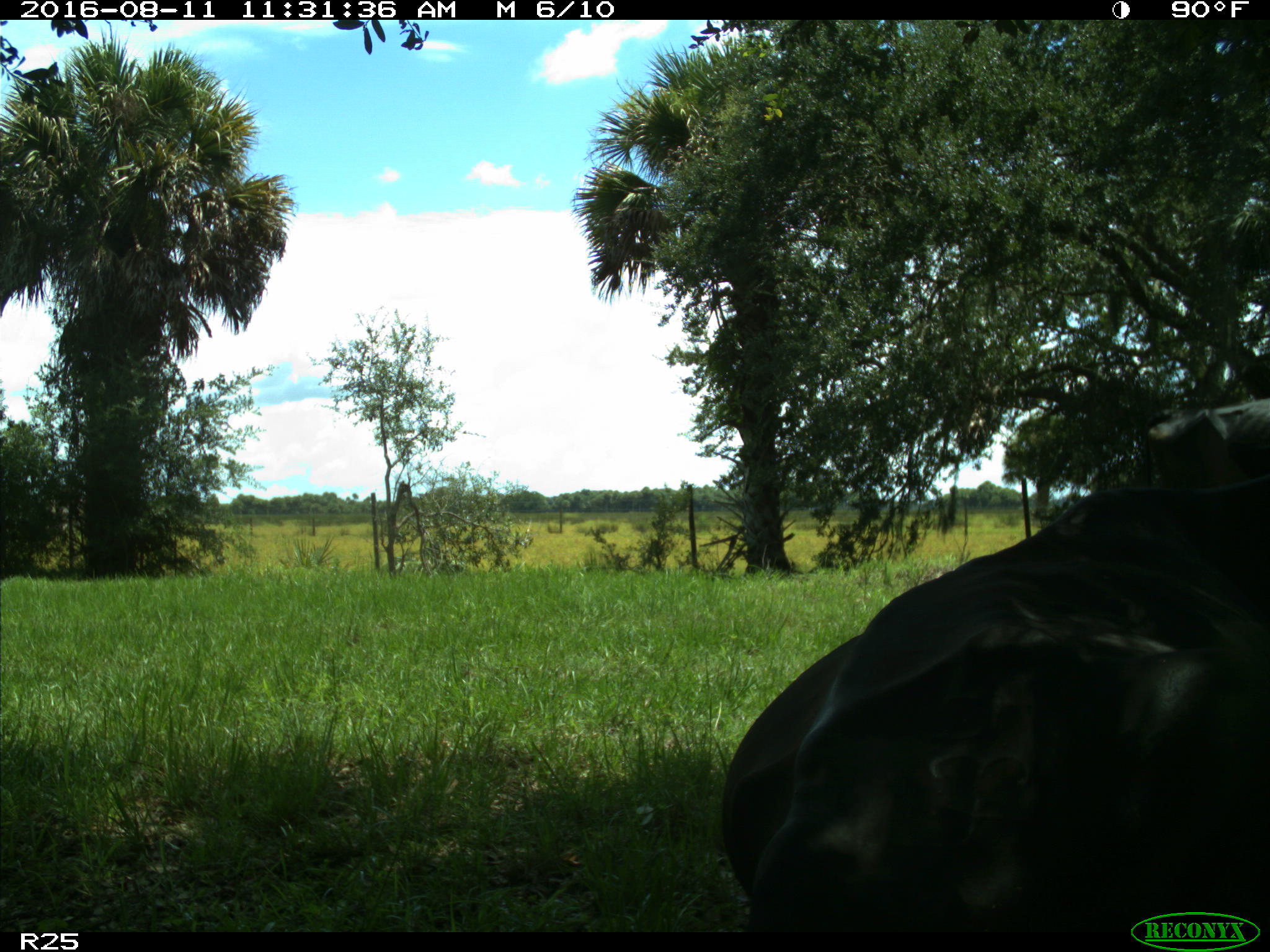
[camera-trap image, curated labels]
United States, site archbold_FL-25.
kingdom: Animalia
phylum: Chordata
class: Mammalia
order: Artiodactyla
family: Bovidae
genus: Bos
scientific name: Bos taurus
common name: domestic cow